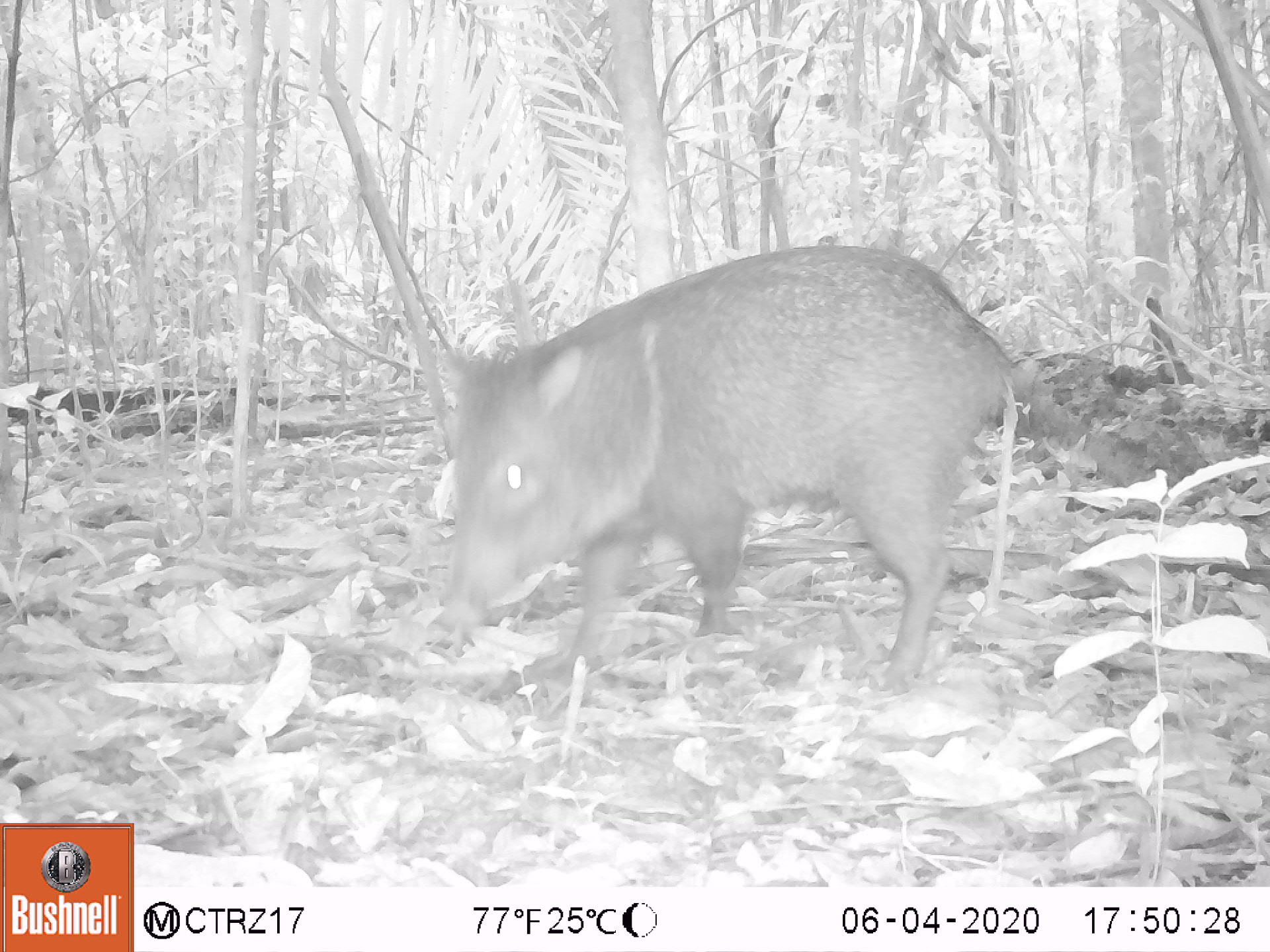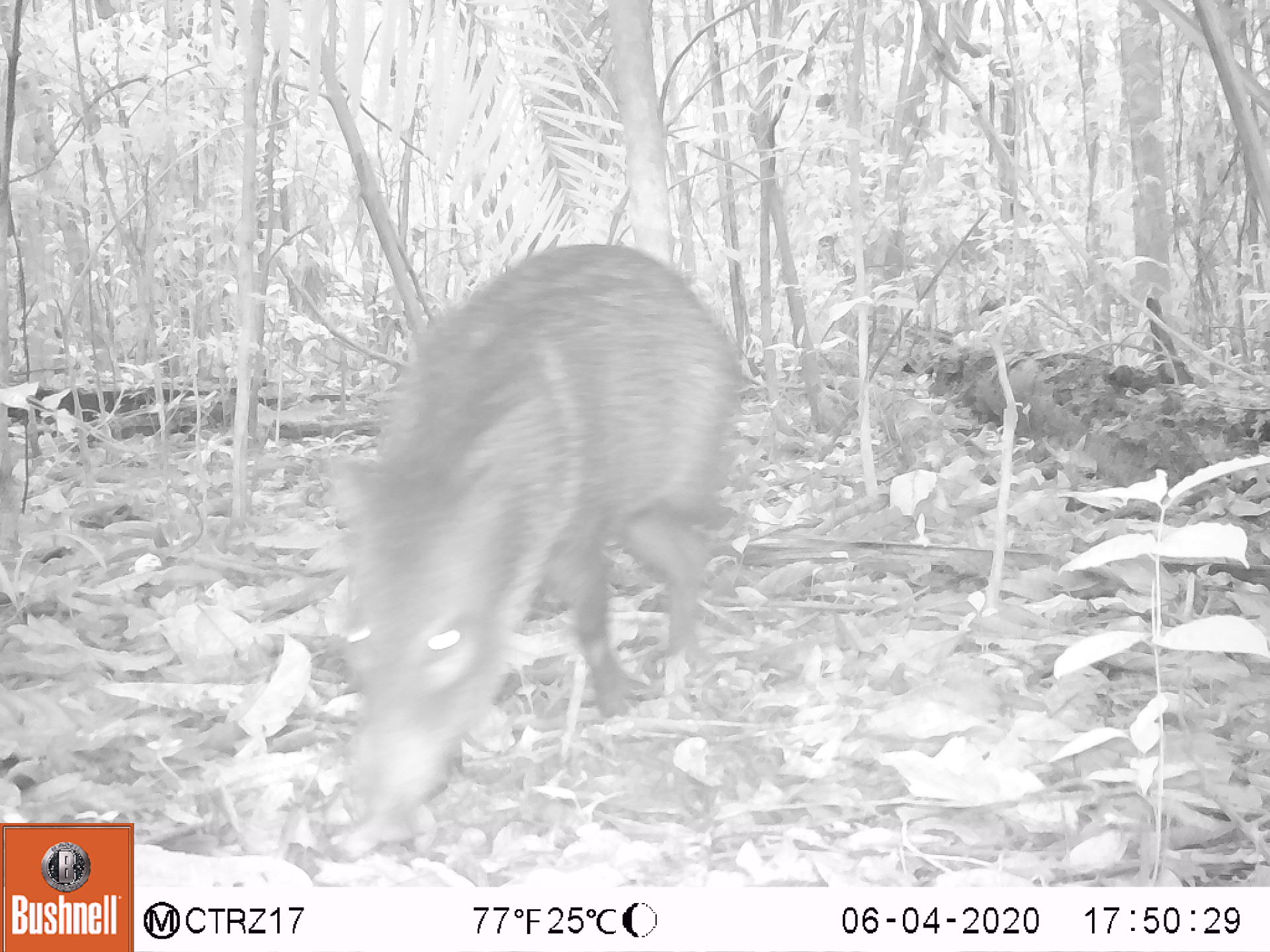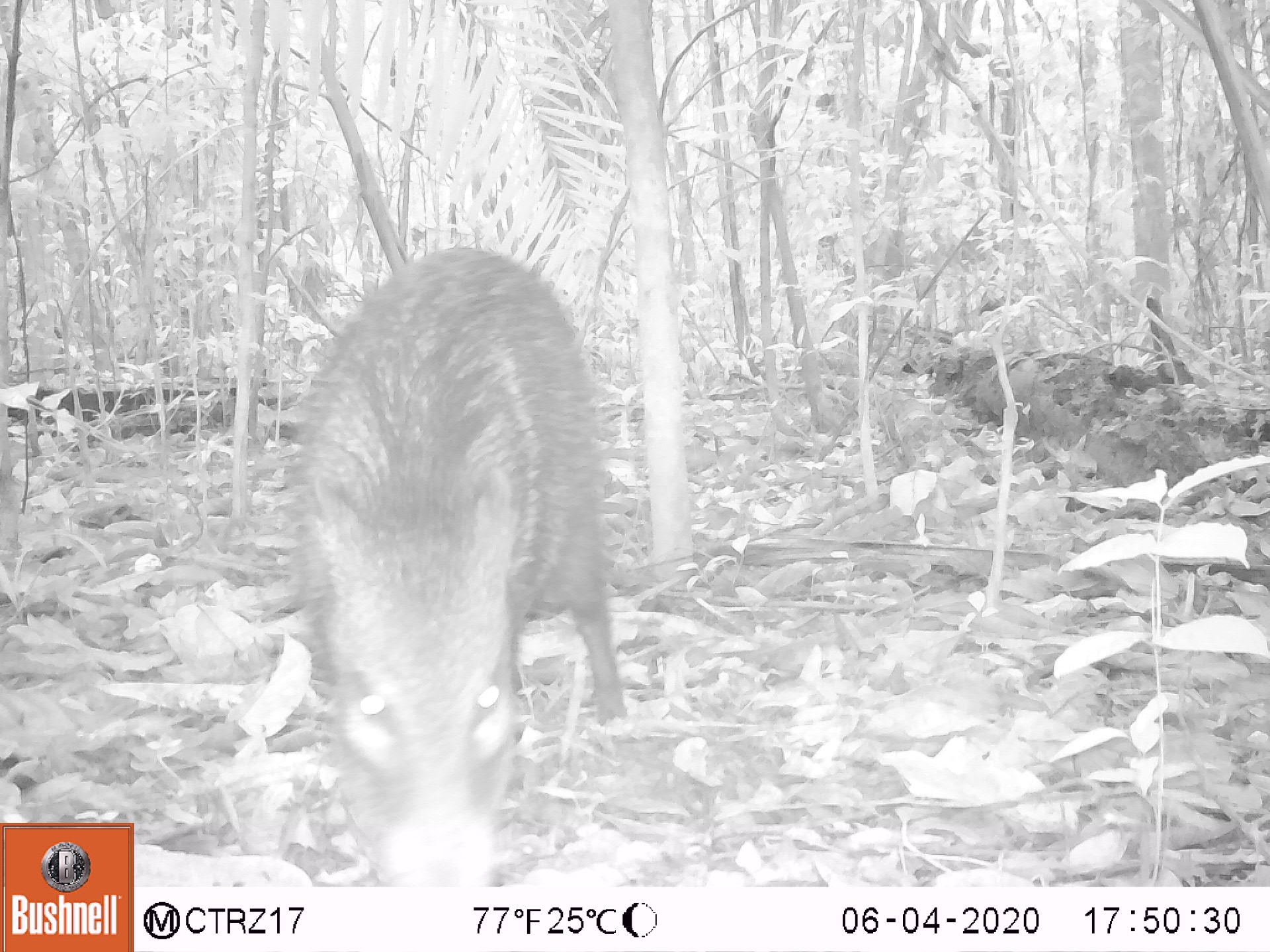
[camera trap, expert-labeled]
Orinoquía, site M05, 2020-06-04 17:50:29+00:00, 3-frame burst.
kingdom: Animalia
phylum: Chordata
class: Mammalia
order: Artiodactyla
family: Tayassuidae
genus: Pecari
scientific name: Pecari tajacu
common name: collared peccary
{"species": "collared peccary (Pecari tajacu)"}